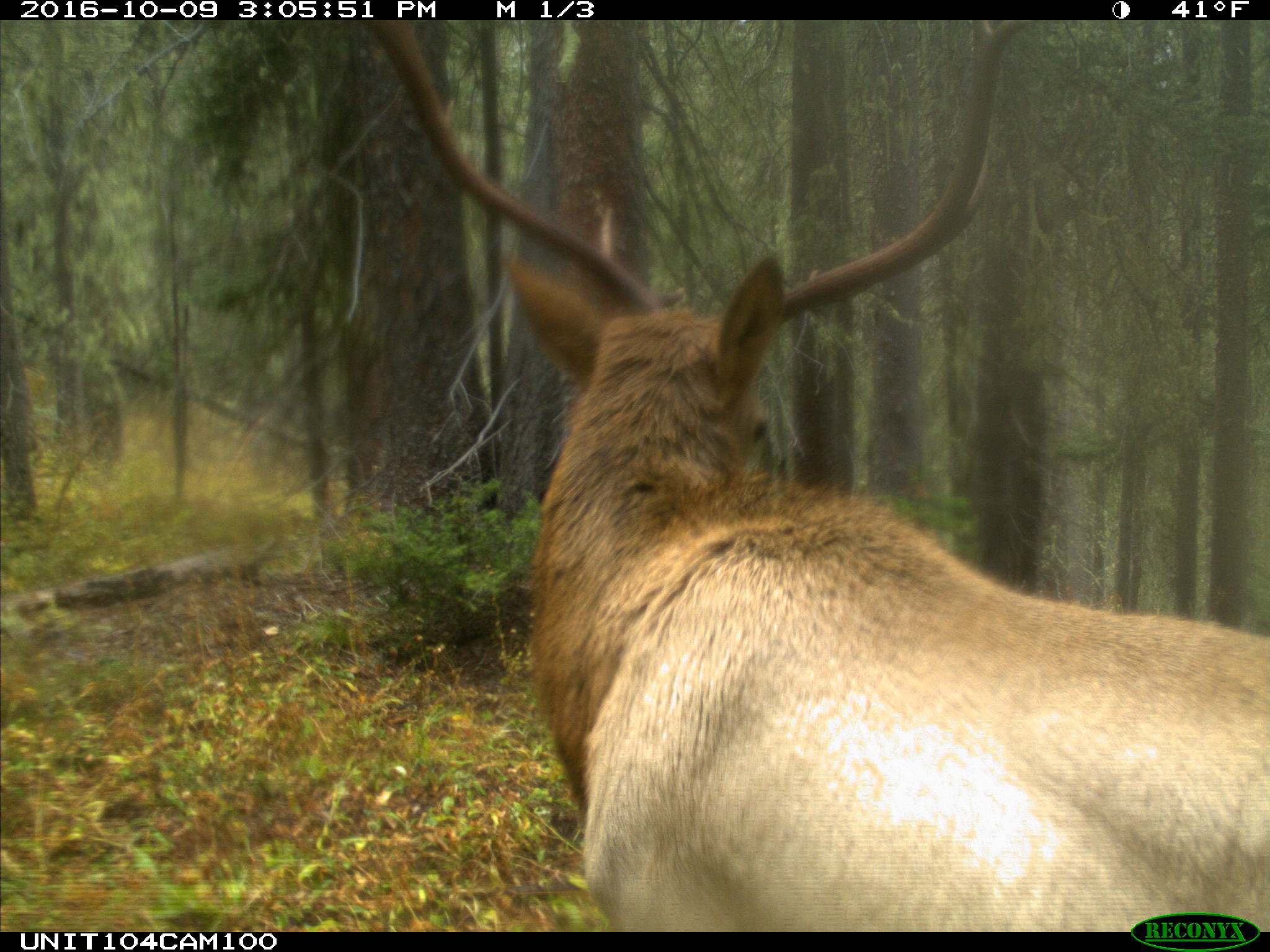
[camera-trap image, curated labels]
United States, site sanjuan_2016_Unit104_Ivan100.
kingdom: Animalia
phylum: Chordata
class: Mammalia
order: Artiodactyla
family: Cervidae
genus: Cervus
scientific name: Cervus elaphus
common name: red deer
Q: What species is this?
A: Cervus elaphus (red deer).